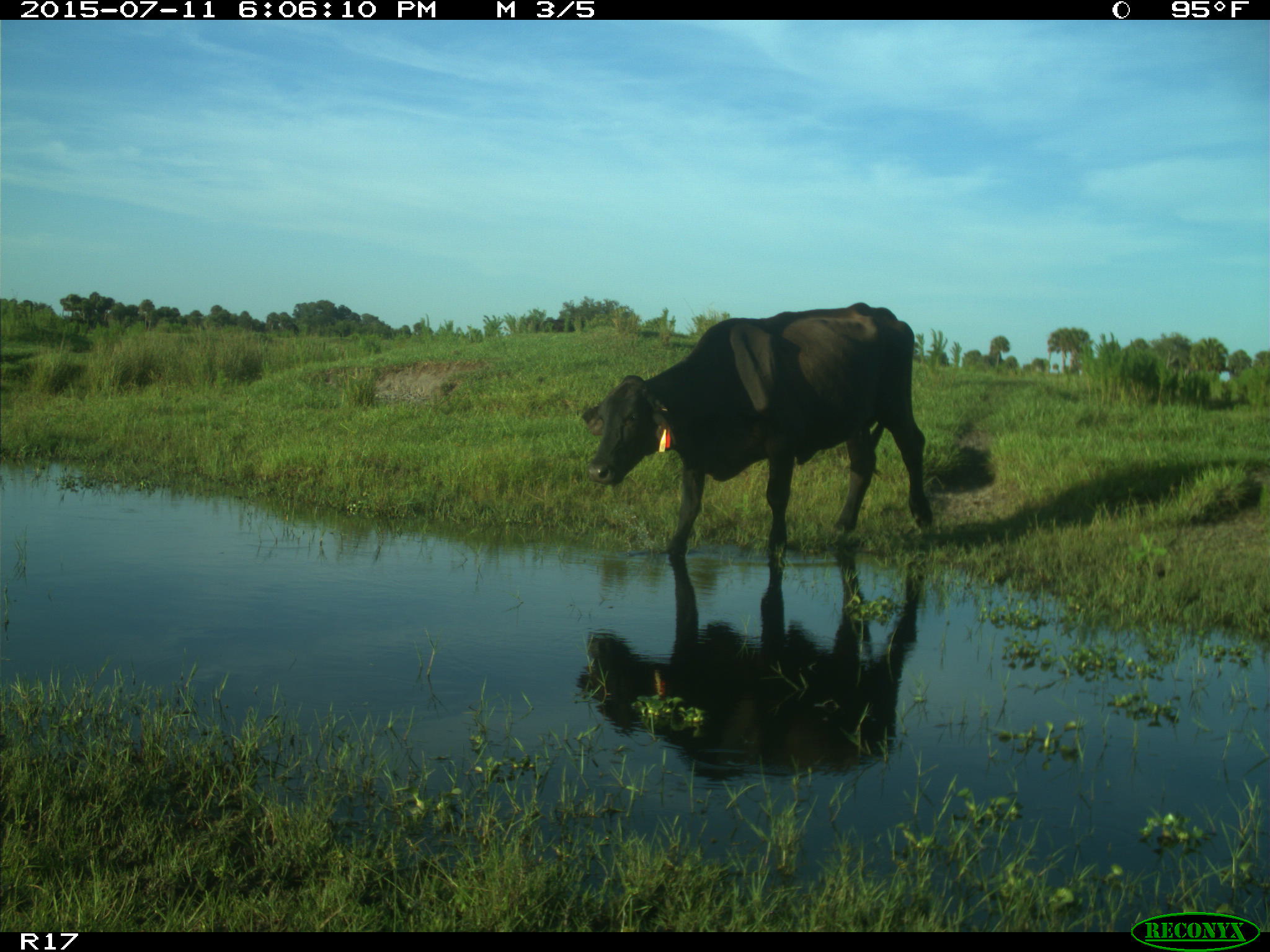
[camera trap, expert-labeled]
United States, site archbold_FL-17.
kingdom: Animalia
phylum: Chordata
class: Mammalia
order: Artiodactyla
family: Bovidae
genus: Bos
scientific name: Bos taurus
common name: domestic cow